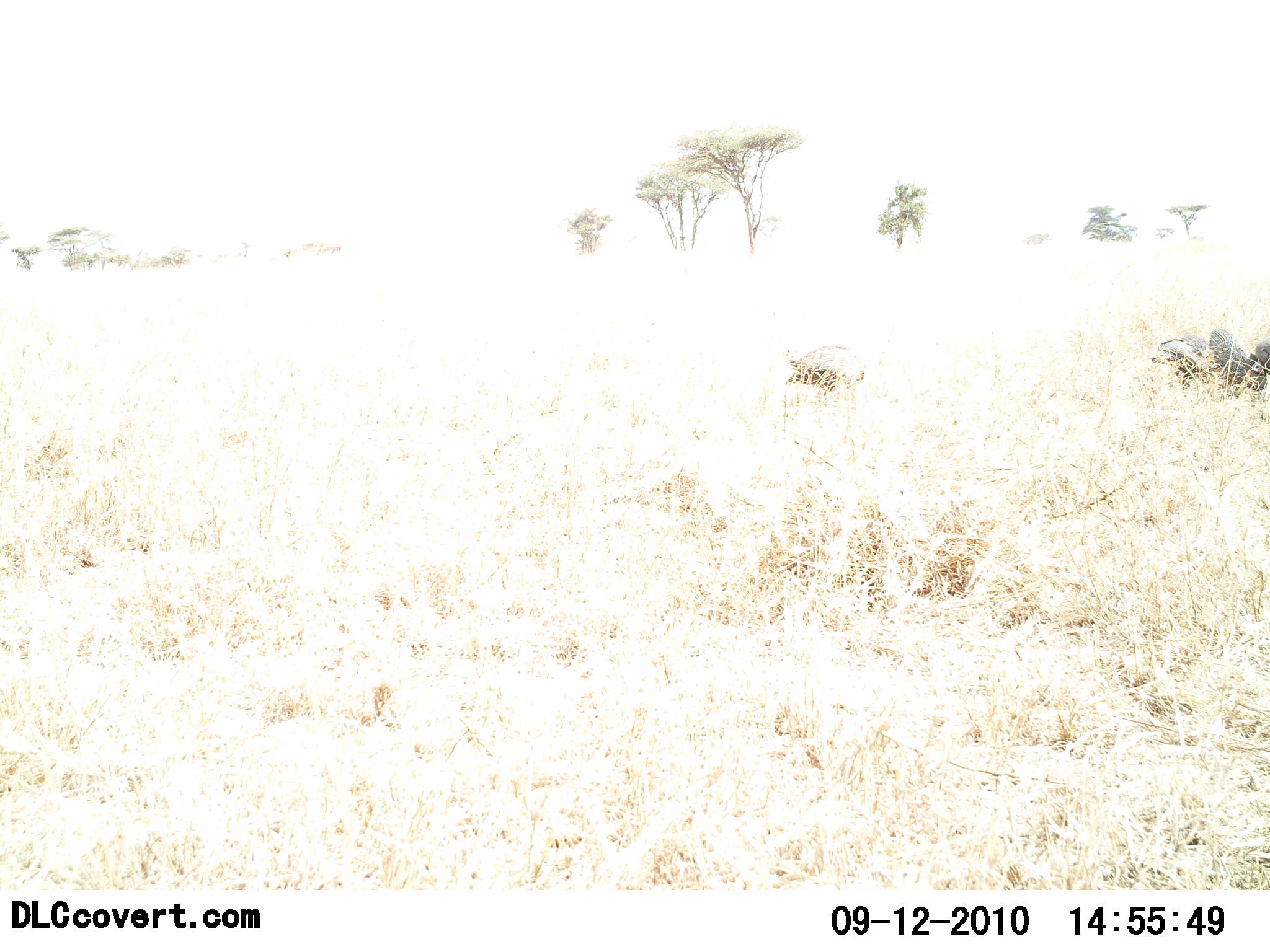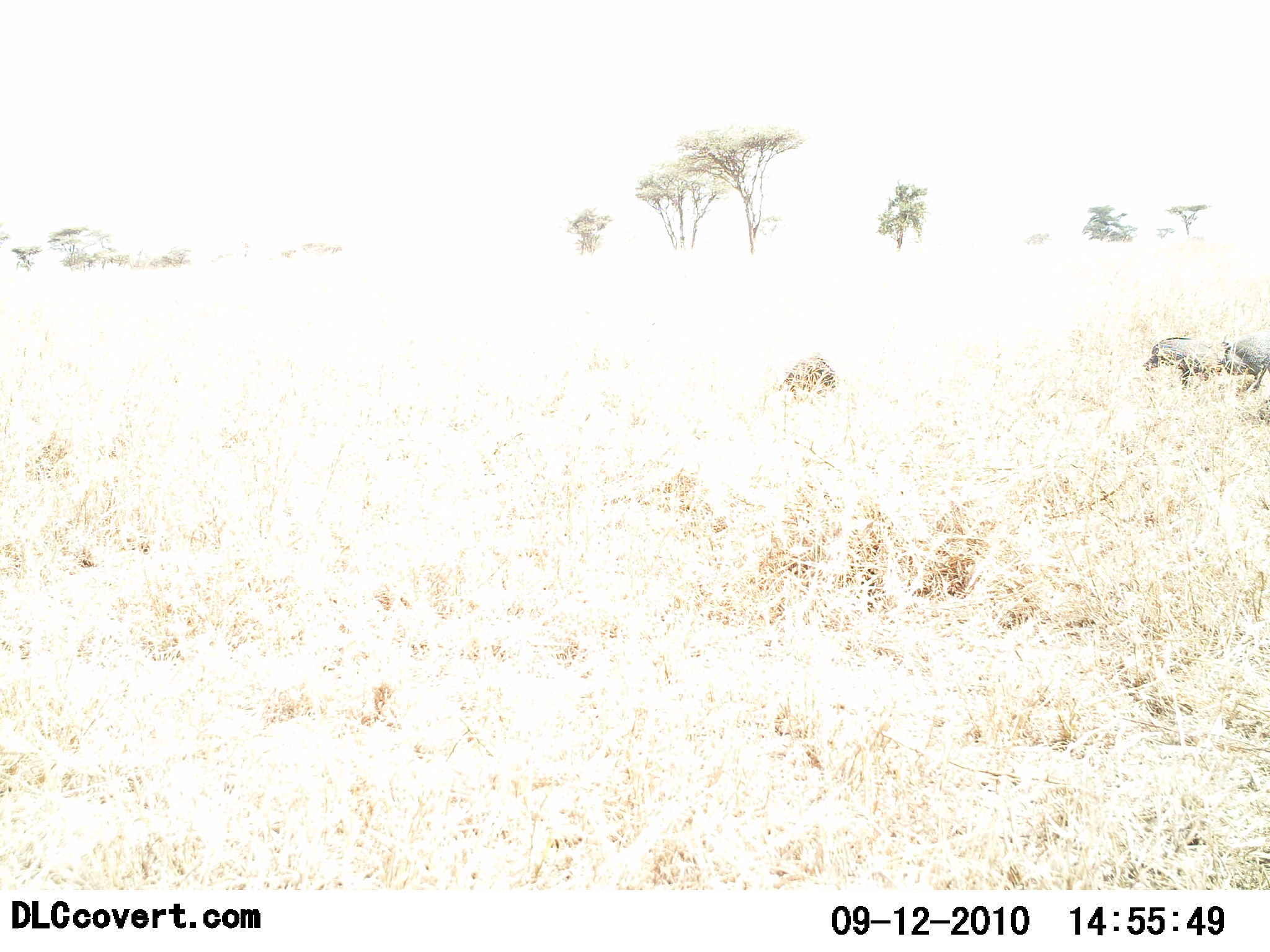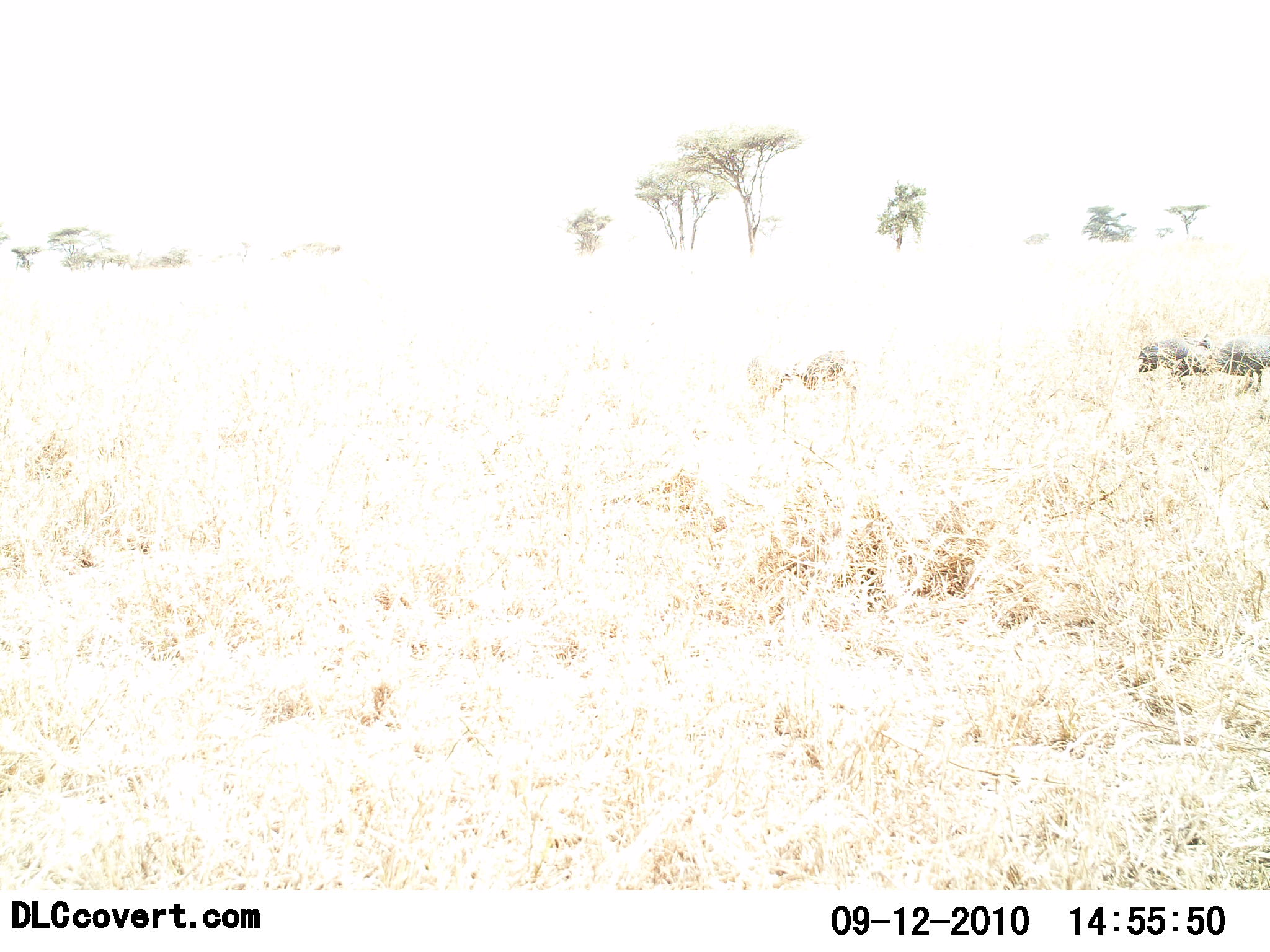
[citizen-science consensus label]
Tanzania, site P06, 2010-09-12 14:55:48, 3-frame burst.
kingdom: Animalia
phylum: Chordata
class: Mammalia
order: Artiodactyla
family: Suidae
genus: Phacochoerus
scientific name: Phacochoerus africanus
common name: warthog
Warthog (Phacochoerus africanus), count 3. Behavior (volunteer vote fractions): standing 33%, resting 0%, moving 67%, interacting 11%. Young present (vote fraction): 0%. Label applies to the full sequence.